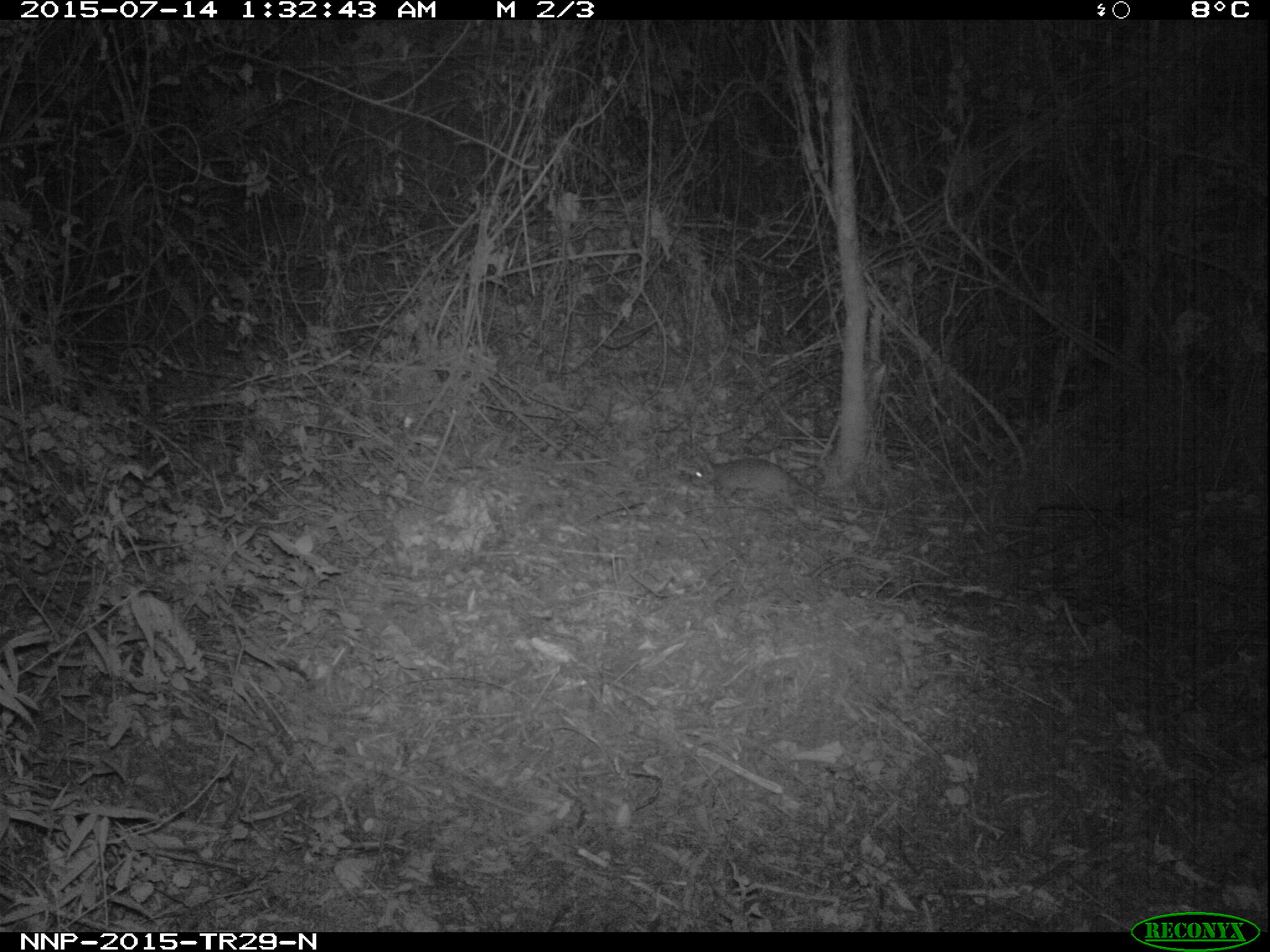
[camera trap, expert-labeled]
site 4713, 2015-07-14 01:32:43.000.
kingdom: Animalia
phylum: Chordata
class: Mammalia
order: Rodentia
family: Nesomyidae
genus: Cricetomys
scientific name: Cricetomys gambianus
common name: african giant pouched rat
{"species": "Cricetomys gambianus (african giant pouched rat)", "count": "1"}